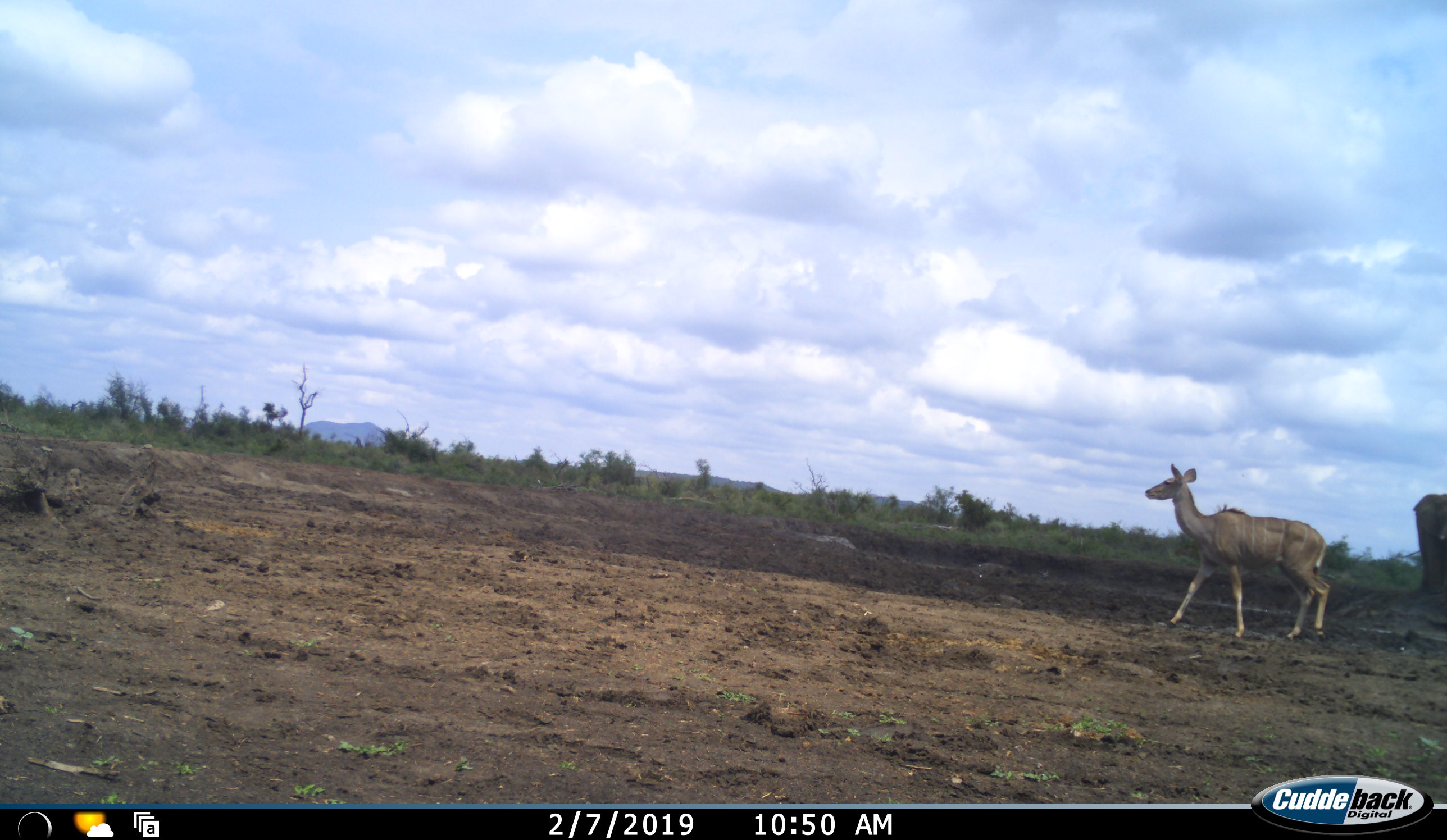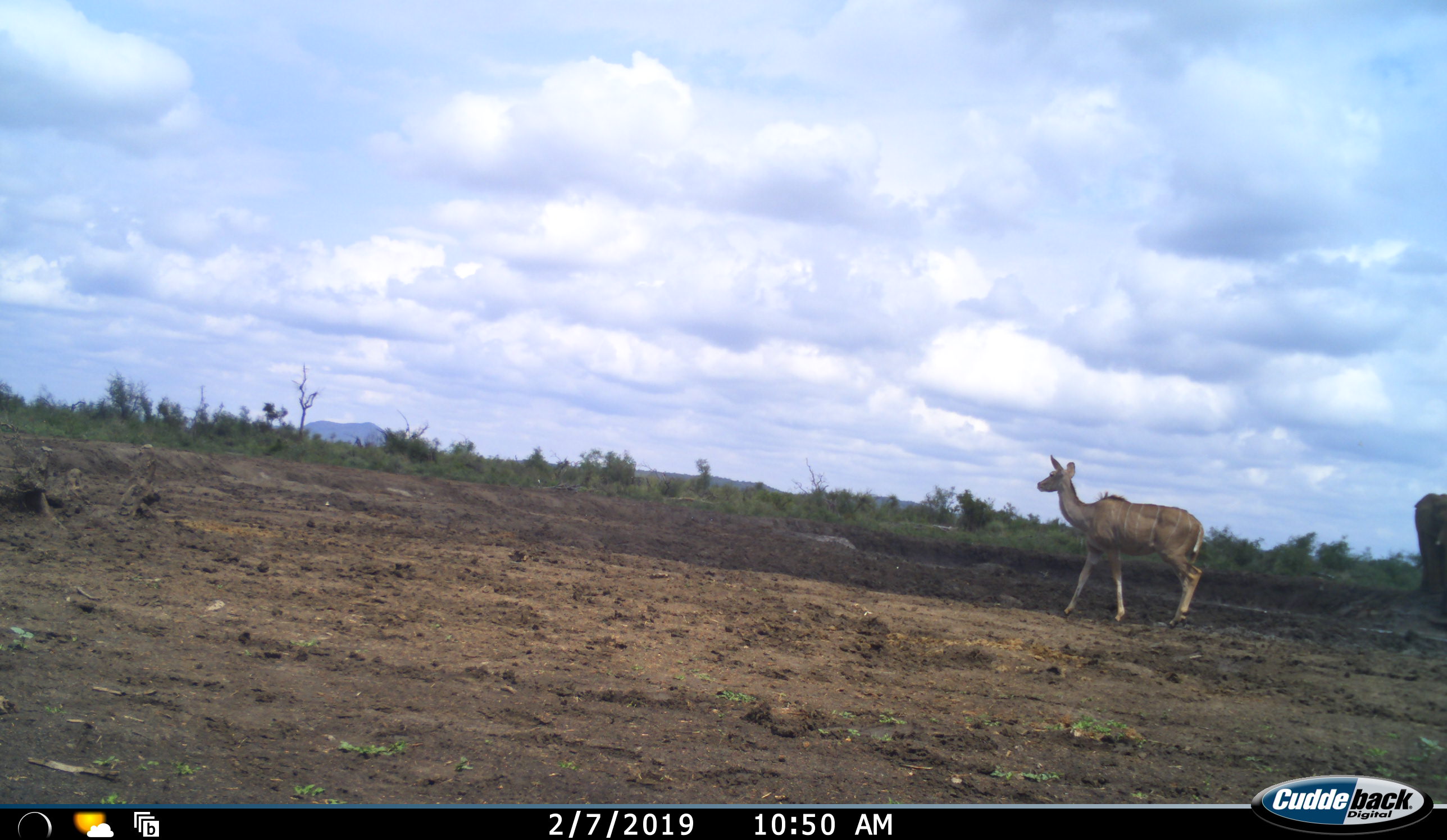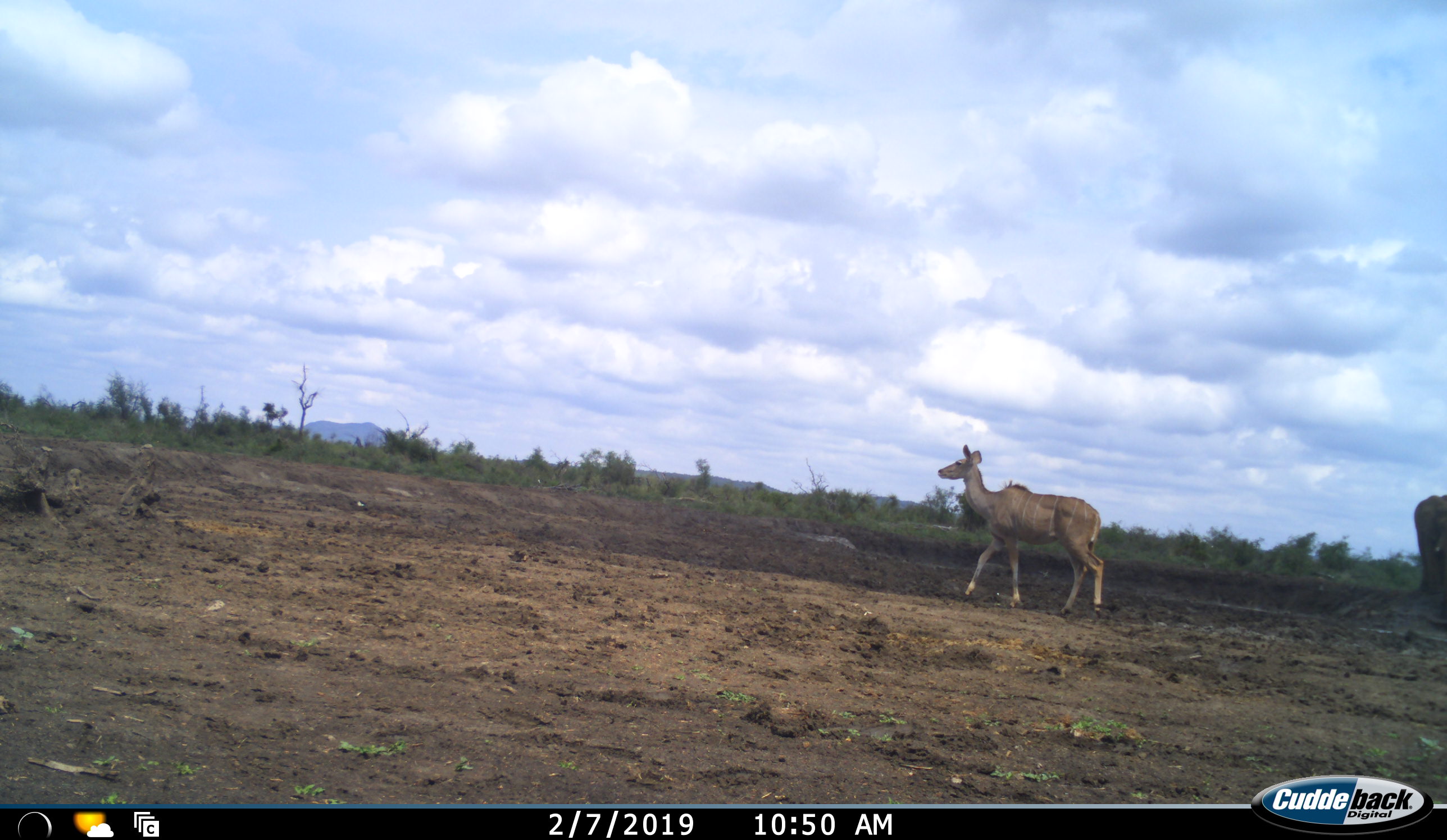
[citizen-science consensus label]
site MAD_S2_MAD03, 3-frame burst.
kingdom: Animalia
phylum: Chordata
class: Mammalia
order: Artiodactyla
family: Bovidae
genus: Tragelaphus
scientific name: Tragelaphus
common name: kudu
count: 1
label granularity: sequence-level